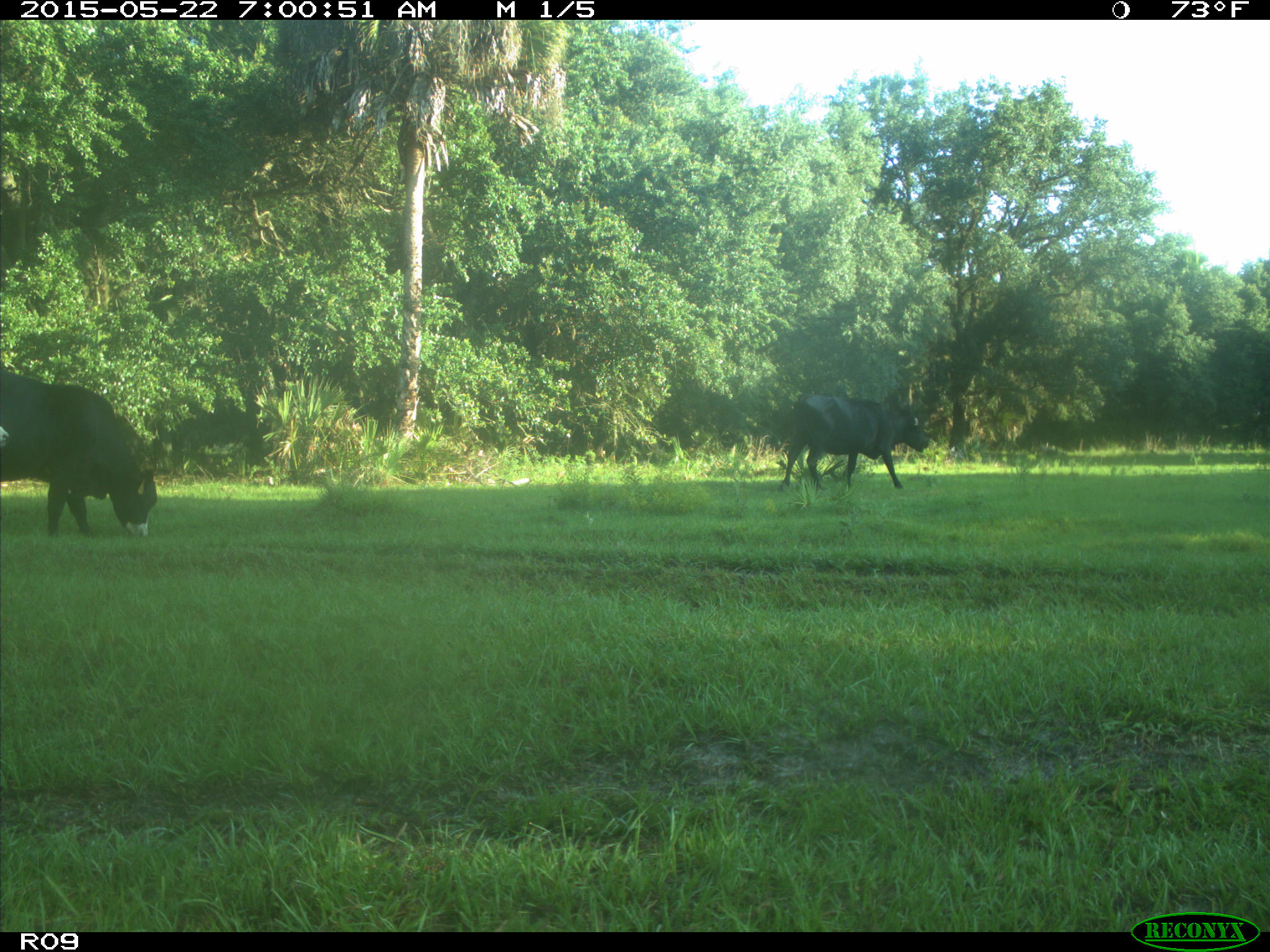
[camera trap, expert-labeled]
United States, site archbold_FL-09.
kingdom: Animalia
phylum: Chordata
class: Mammalia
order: Artiodactyla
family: Bovidae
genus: Bos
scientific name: Bos taurus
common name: domestic cow